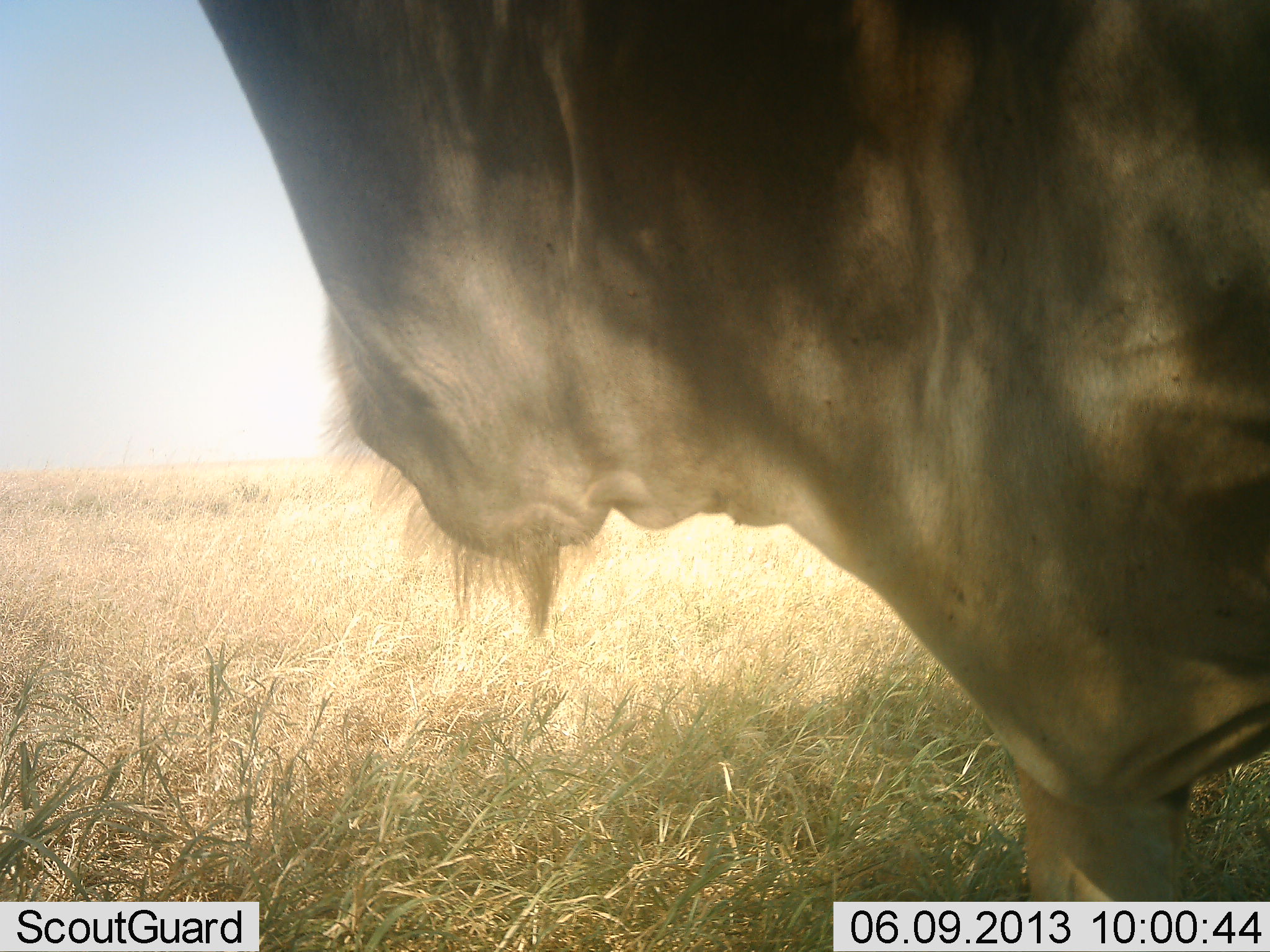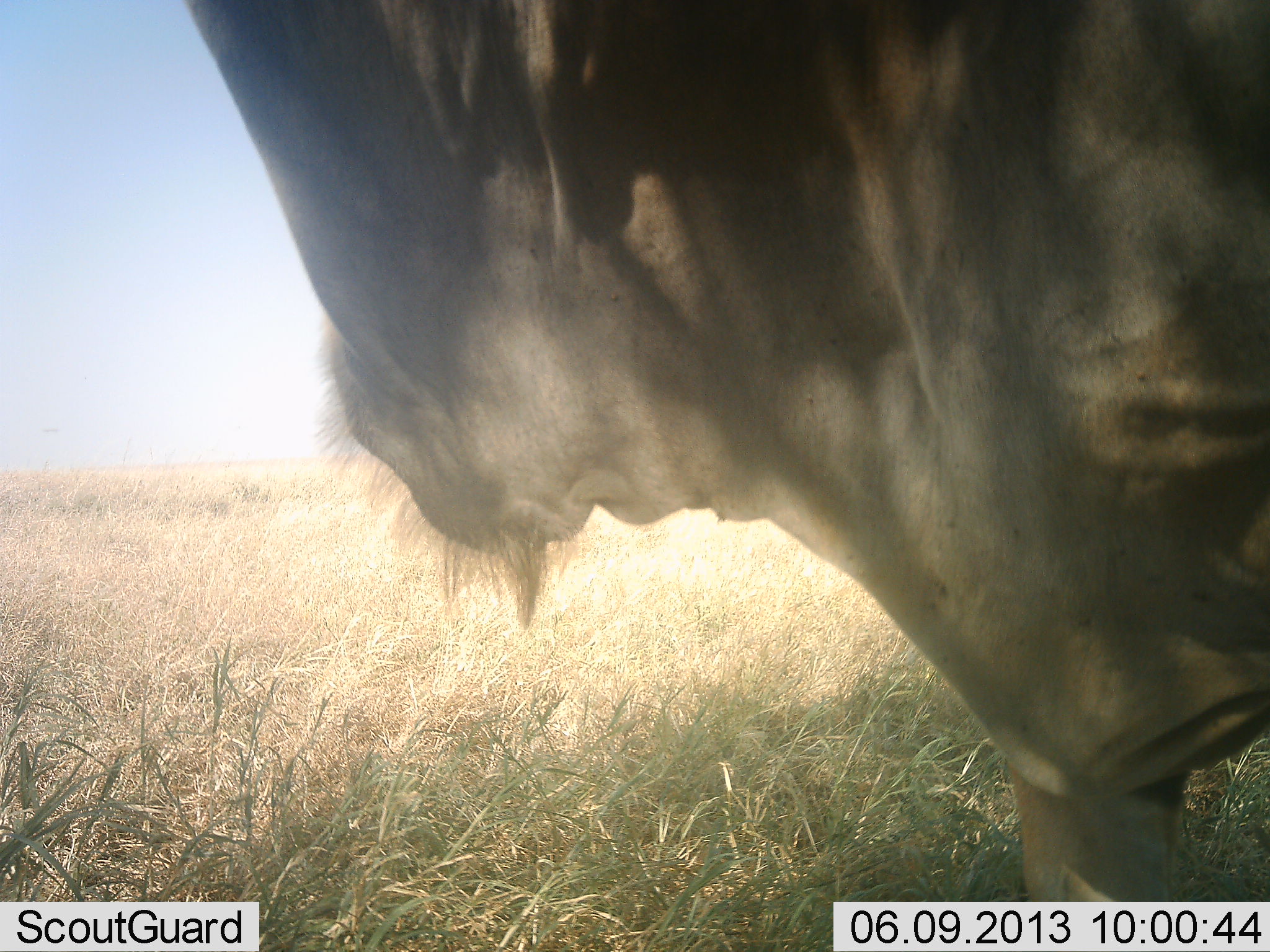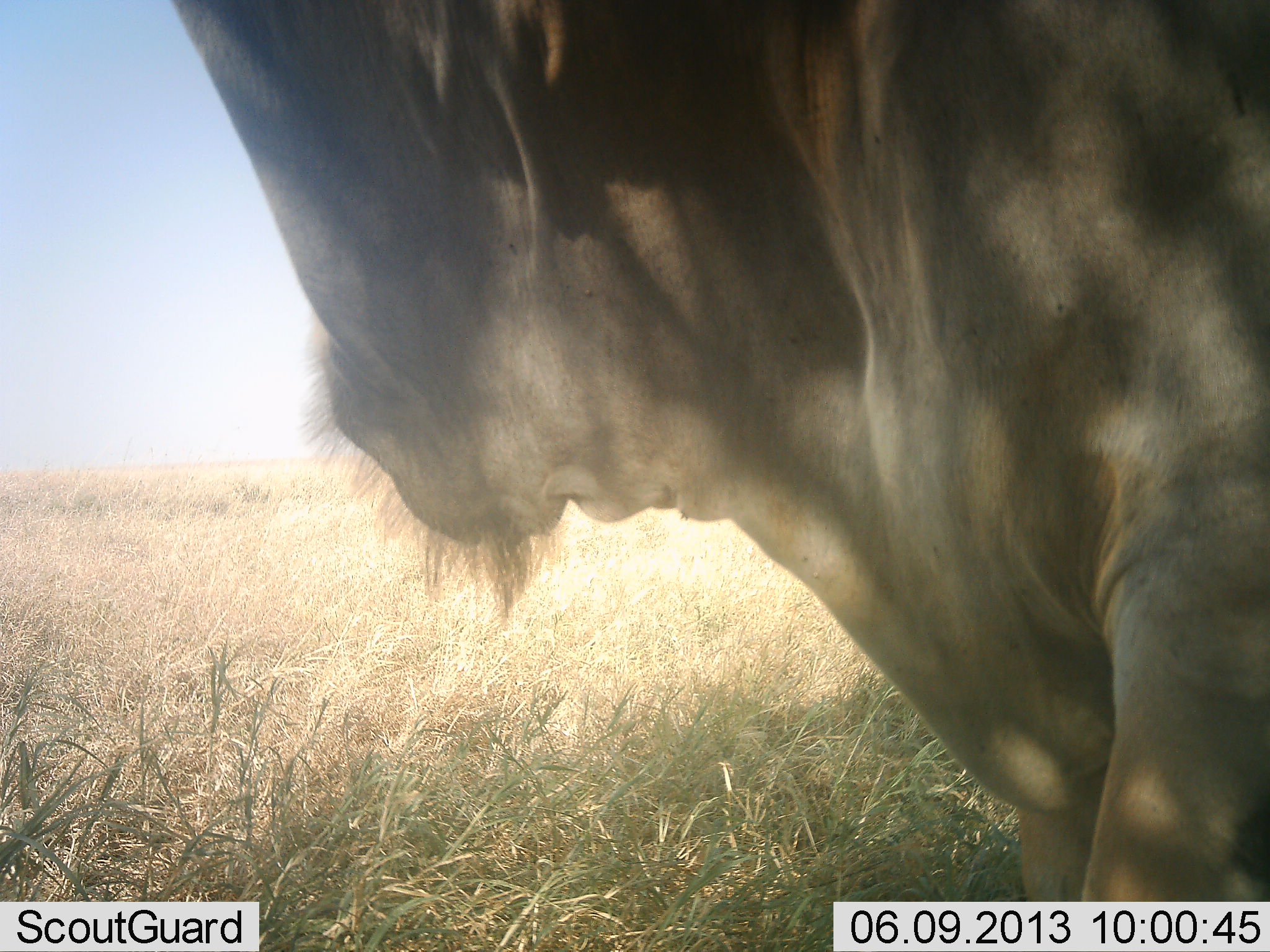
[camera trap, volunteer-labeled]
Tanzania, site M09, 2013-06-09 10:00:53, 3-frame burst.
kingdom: Animalia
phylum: Chordata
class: Mammalia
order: Artiodactyla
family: Bovidae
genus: Tragelaphus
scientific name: Tragelaphus oryx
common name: eland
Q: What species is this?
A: Eland (Tragelaphus oryx).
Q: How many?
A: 1.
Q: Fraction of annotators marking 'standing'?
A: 94%.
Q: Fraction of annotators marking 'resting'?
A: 0%.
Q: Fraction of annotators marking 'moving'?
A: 6%.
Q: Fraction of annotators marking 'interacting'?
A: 0%.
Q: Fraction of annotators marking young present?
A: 0%.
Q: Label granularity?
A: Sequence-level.